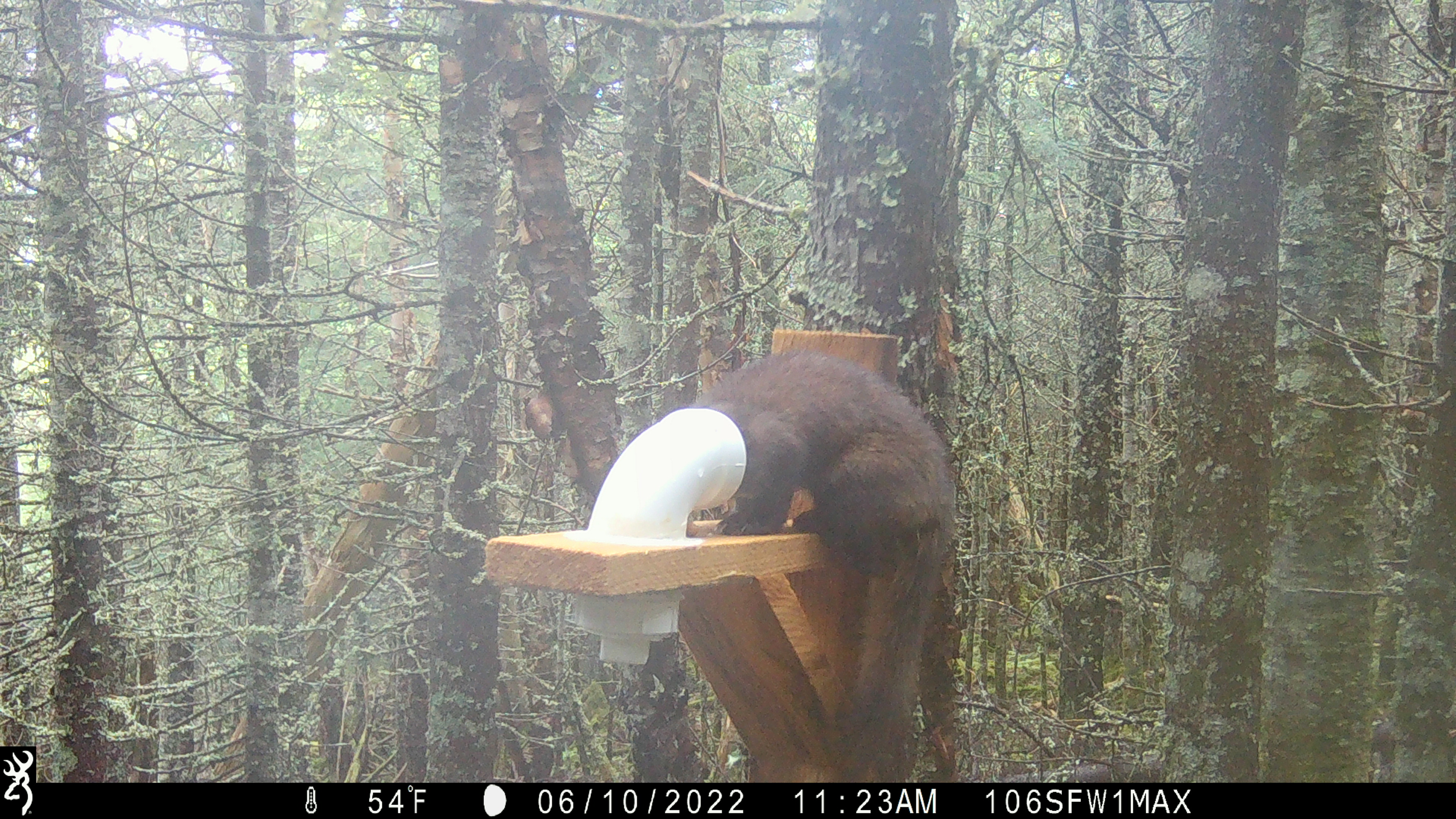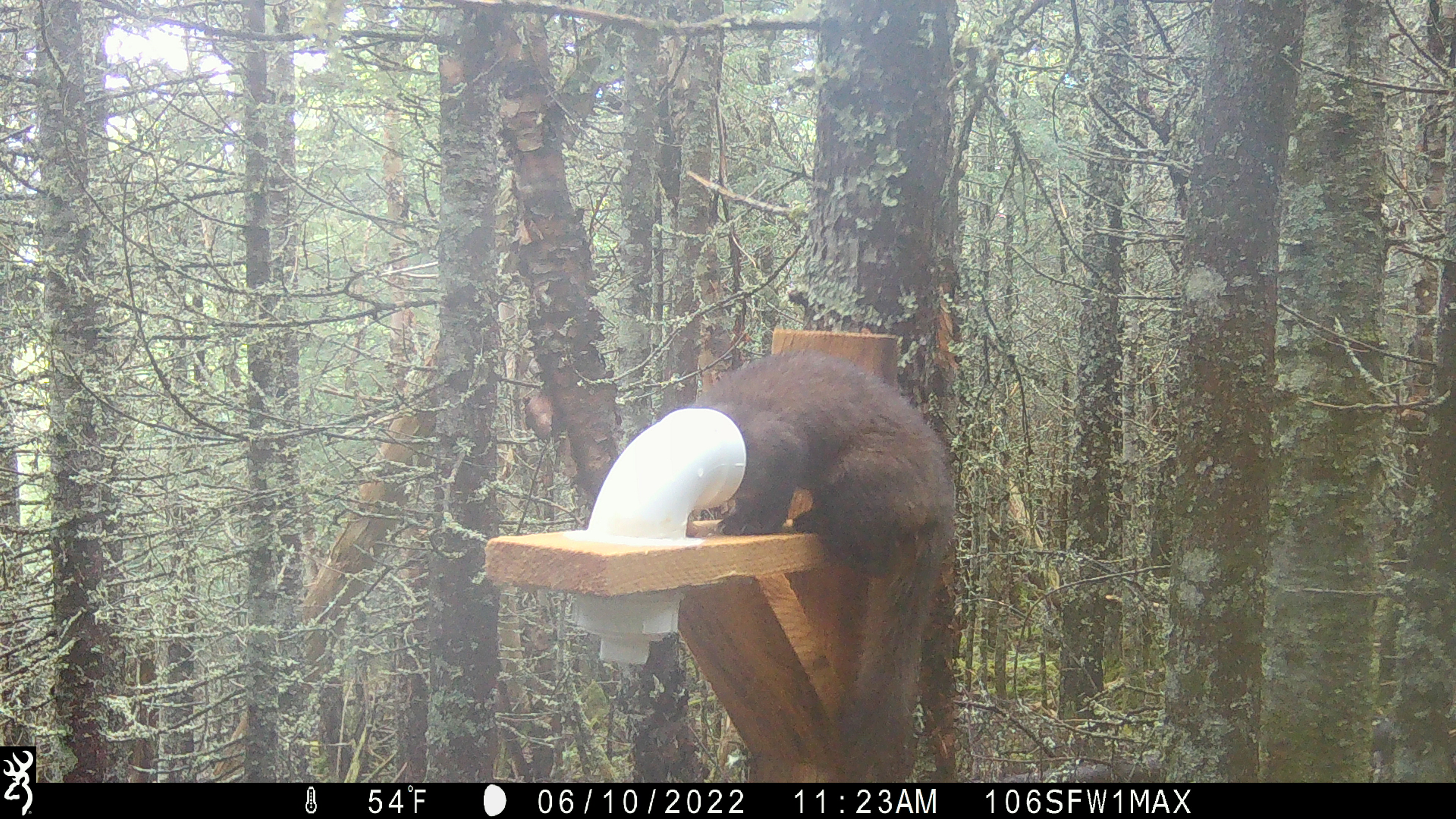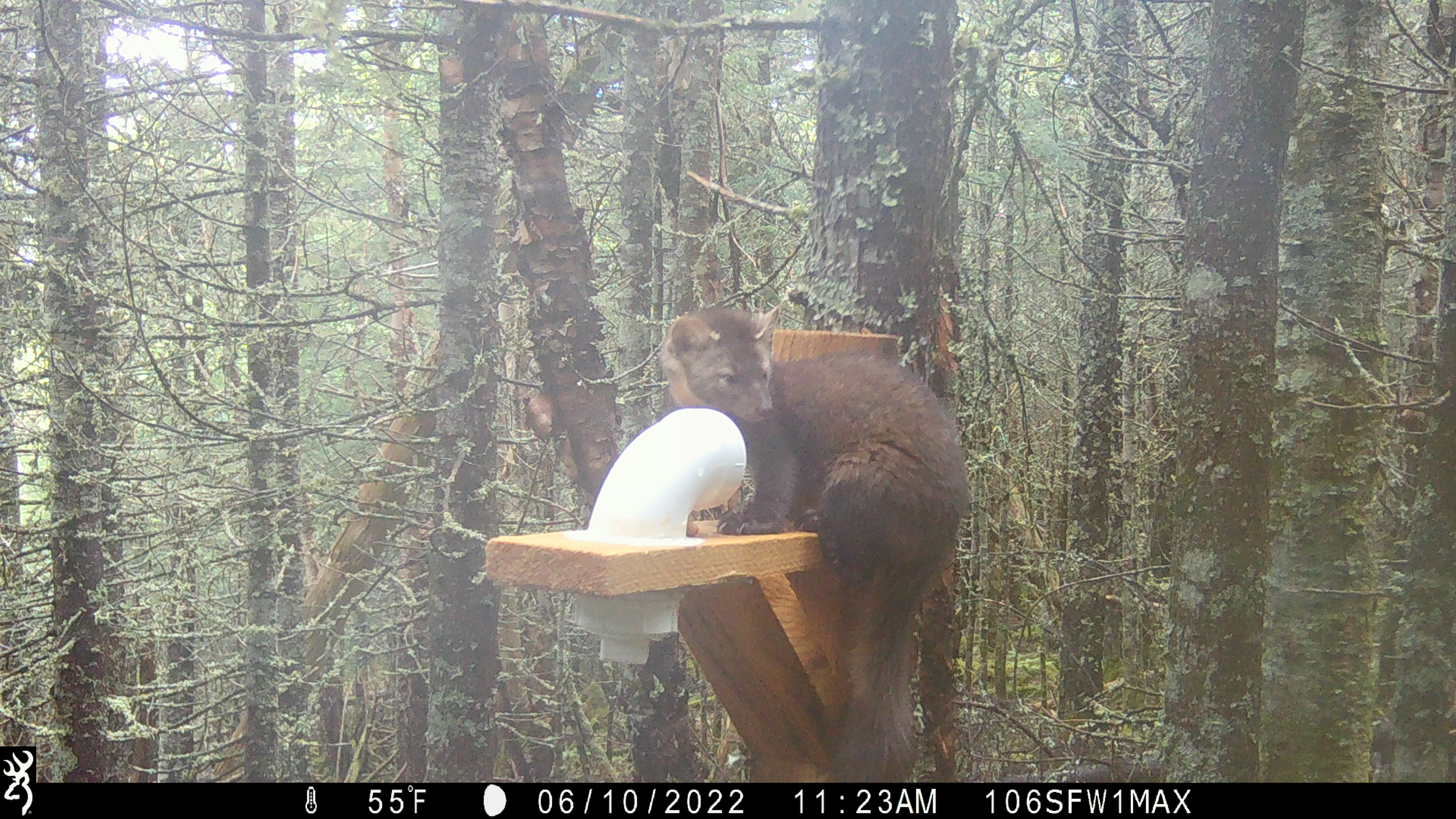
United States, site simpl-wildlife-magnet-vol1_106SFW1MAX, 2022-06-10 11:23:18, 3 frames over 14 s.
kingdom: Animalia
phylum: Chordata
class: Mammalia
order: Carnivora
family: Mustelidae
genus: Martes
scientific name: Martes americana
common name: american marten